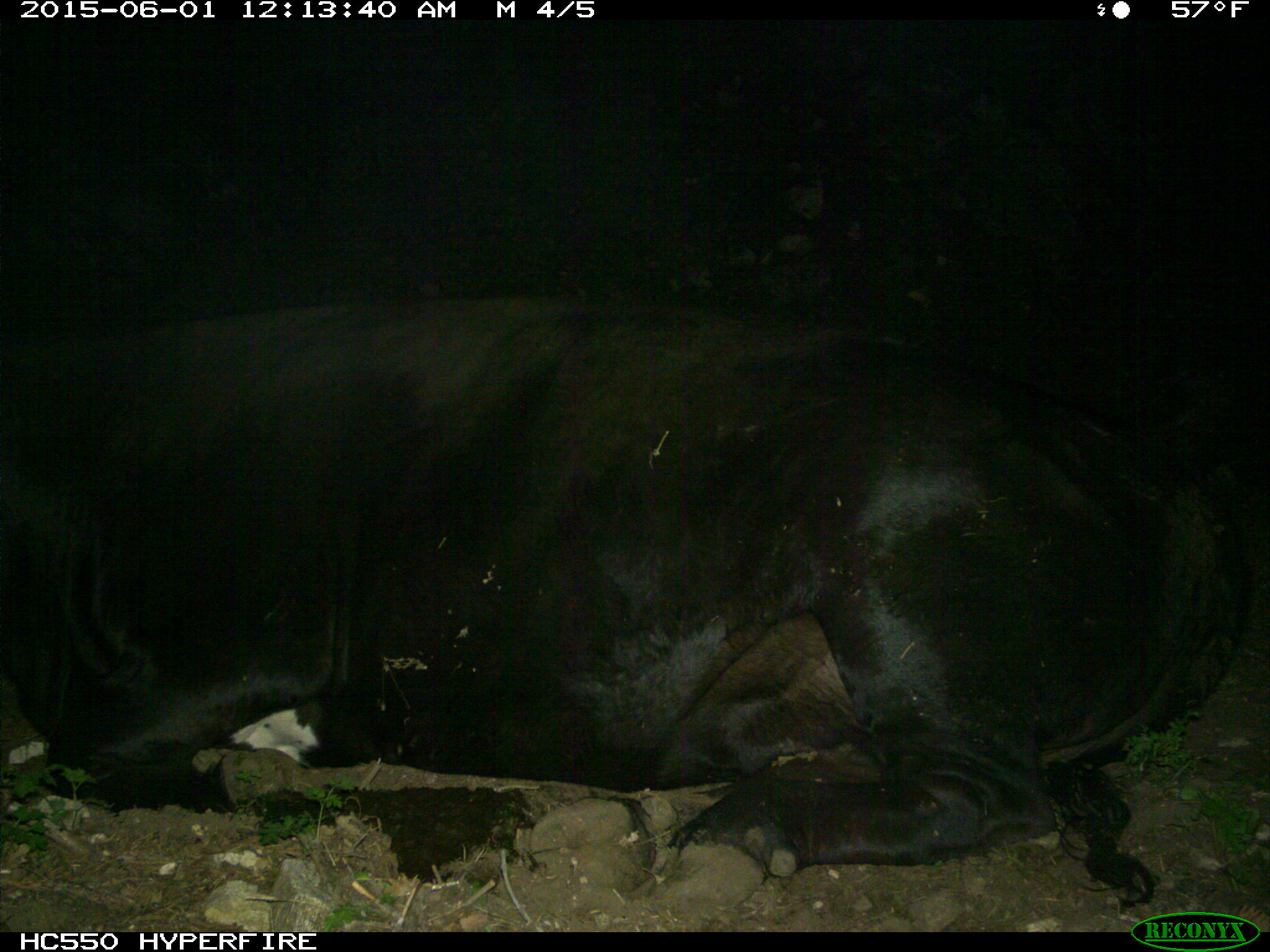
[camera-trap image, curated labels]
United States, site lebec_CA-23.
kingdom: Animalia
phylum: Chordata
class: Mammalia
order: Artiodactyla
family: Bovidae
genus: Bos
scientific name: Bos taurus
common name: domestic cow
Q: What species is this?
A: Bos taurus (domestic cow).